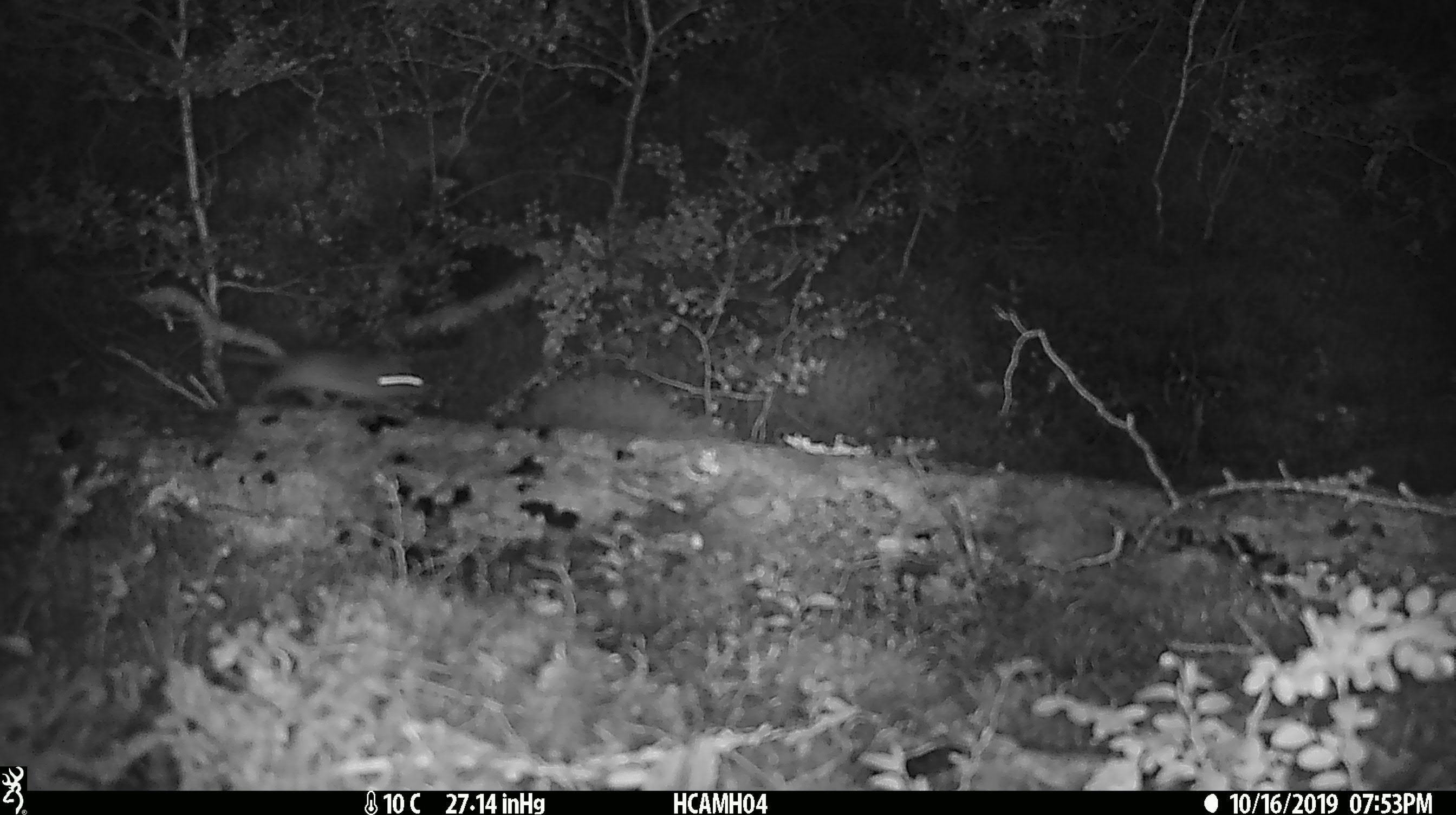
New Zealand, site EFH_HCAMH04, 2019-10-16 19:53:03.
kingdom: Animalia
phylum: Chordata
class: Mammalia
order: Rodentia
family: Muridae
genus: Mus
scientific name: Mus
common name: mouse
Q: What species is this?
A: Mouse (Mus).